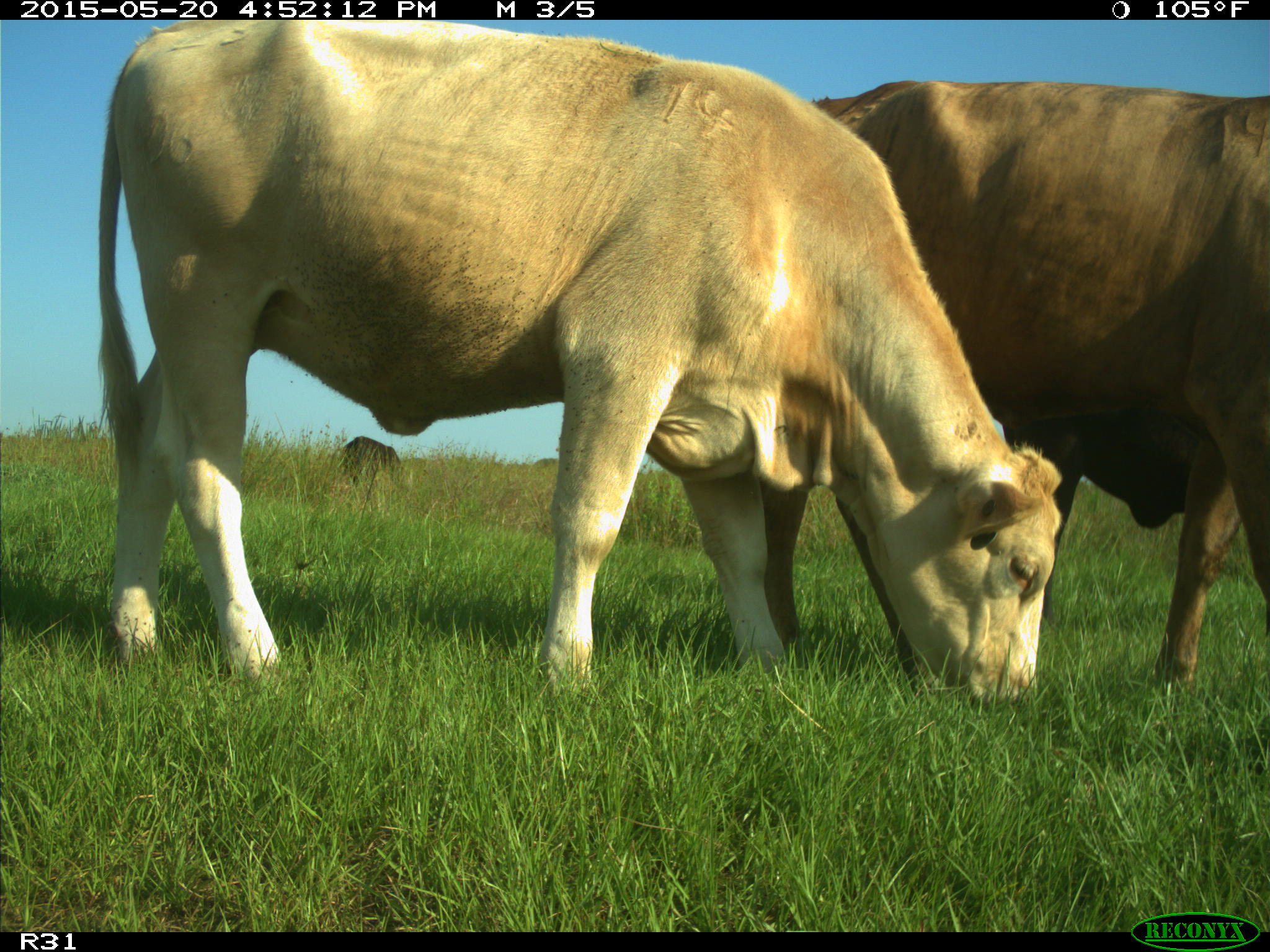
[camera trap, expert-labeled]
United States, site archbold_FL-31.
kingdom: Animalia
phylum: Chordata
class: Mammalia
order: Artiodactyla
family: Bovidae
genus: Bos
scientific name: Bos taurus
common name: domestic cow